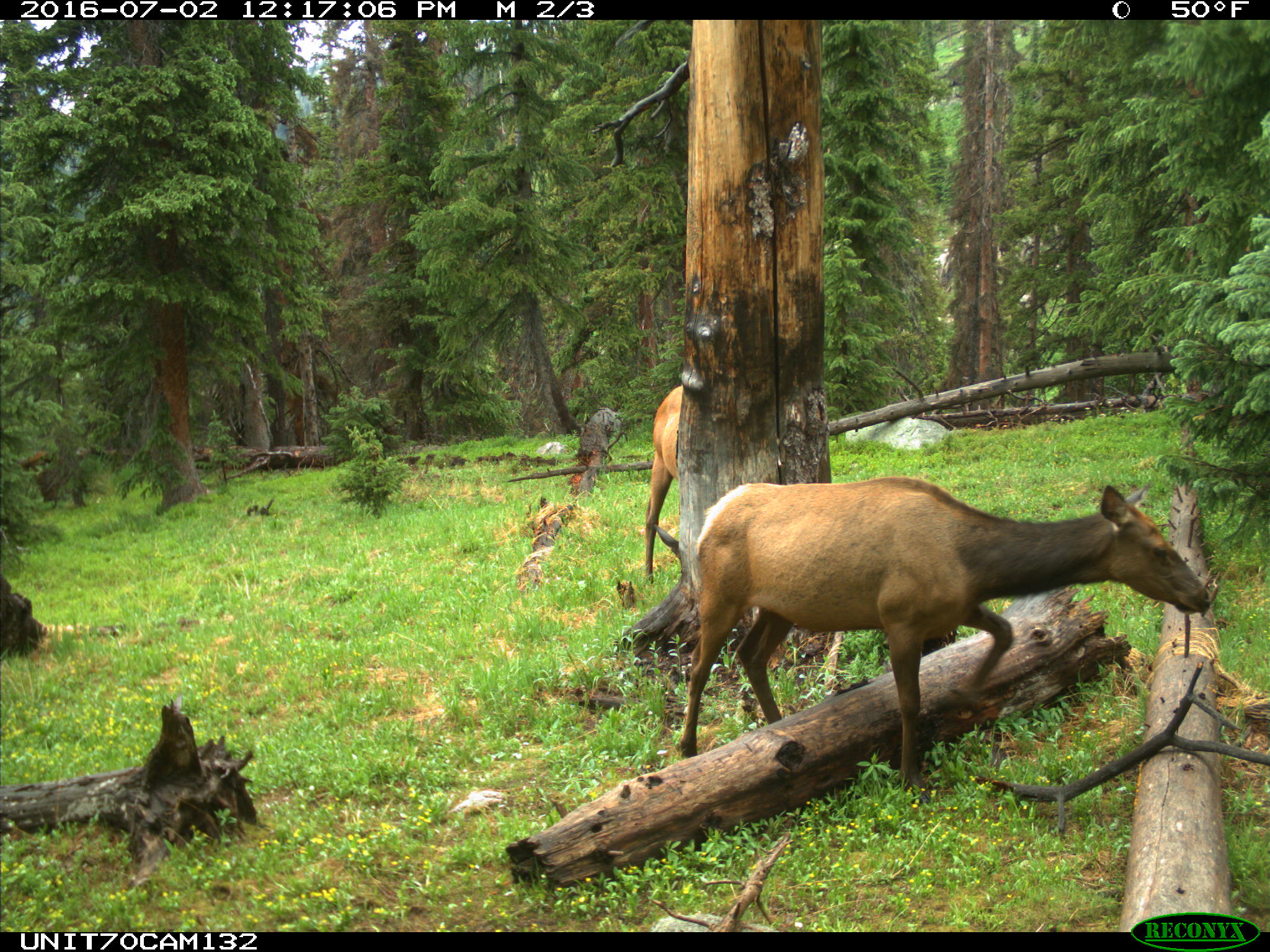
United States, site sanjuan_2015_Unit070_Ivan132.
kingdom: Animalia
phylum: Chordata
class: Mammalia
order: Artiodactyla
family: Cervidae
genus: Cervus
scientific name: Cervus elaphus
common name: red deer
Cervus elaphus (red deer).